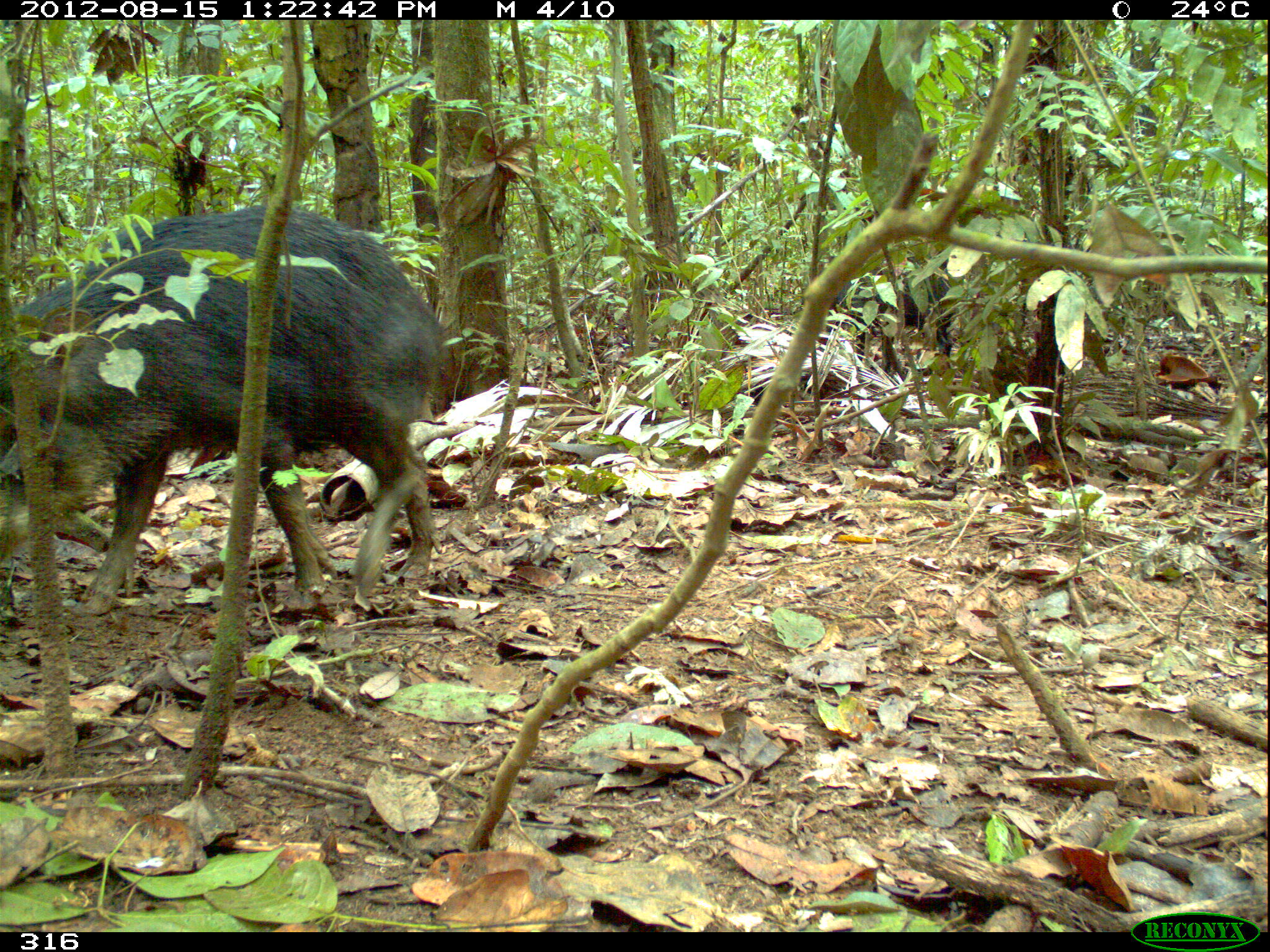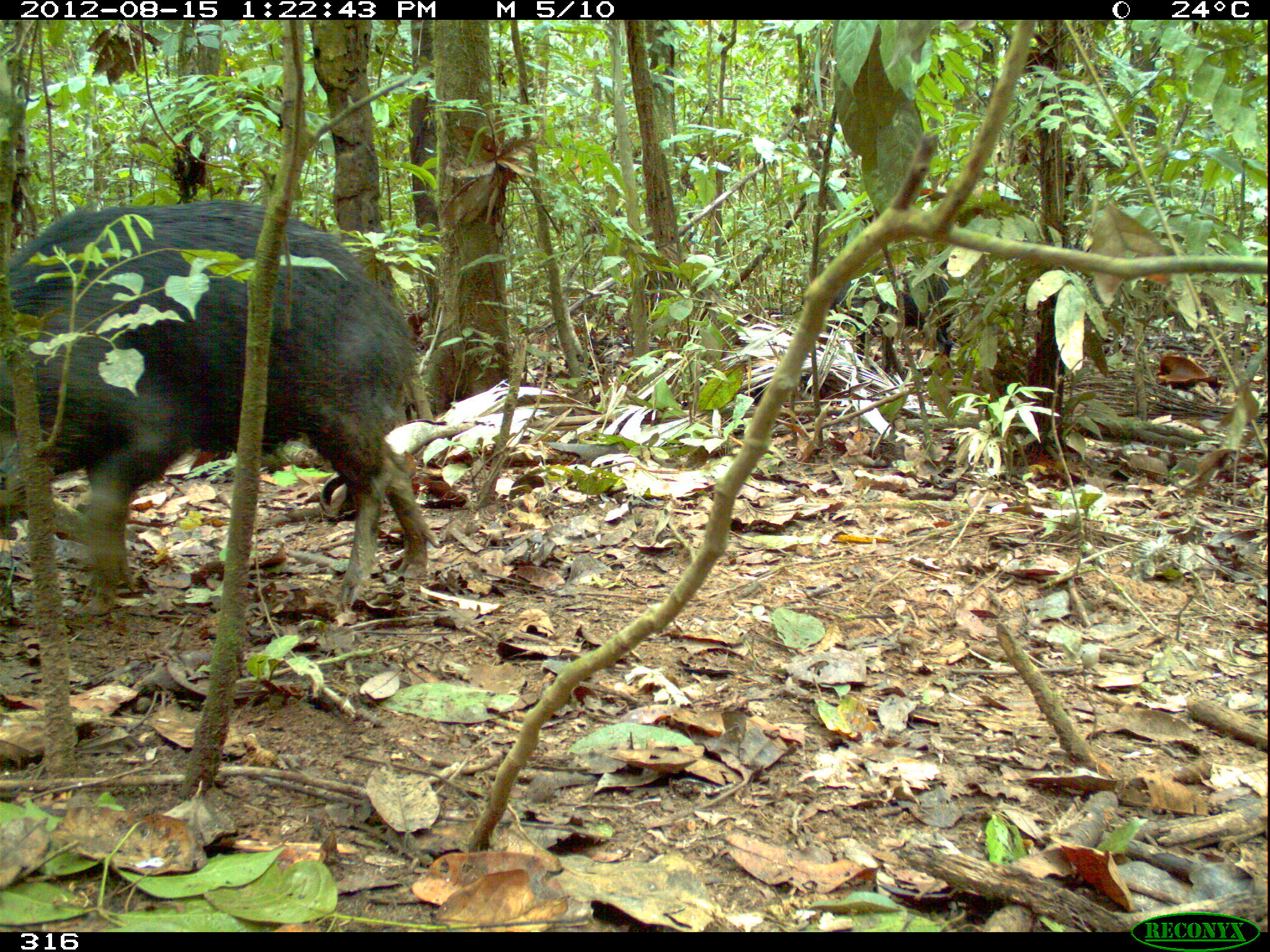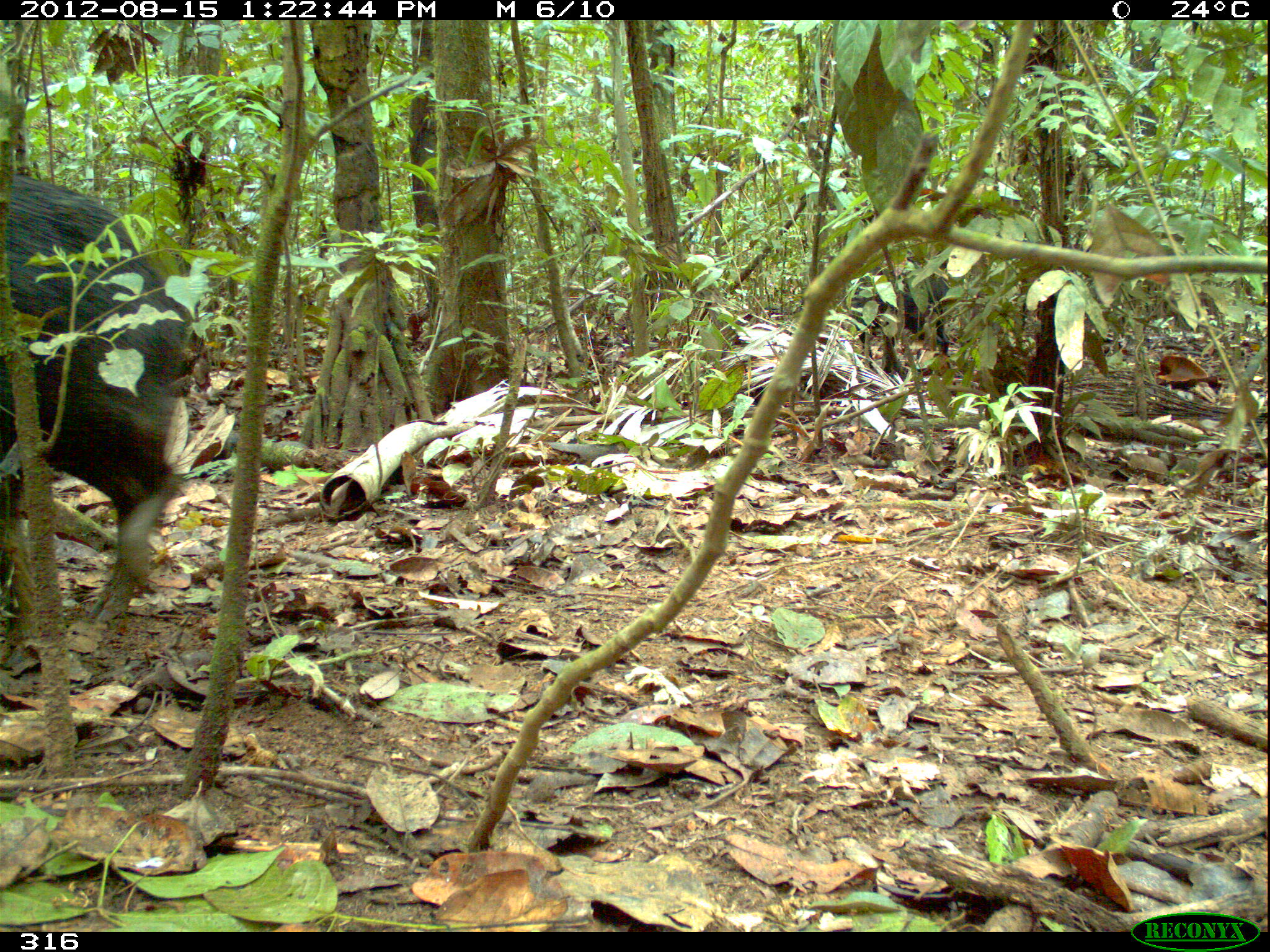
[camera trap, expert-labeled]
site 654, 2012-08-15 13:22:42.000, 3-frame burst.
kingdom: Animalia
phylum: Chordata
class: Mammalia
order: Artiodactyla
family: Tayassuidae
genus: Tayassu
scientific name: Tayassu pecari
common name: white-lipped peccary